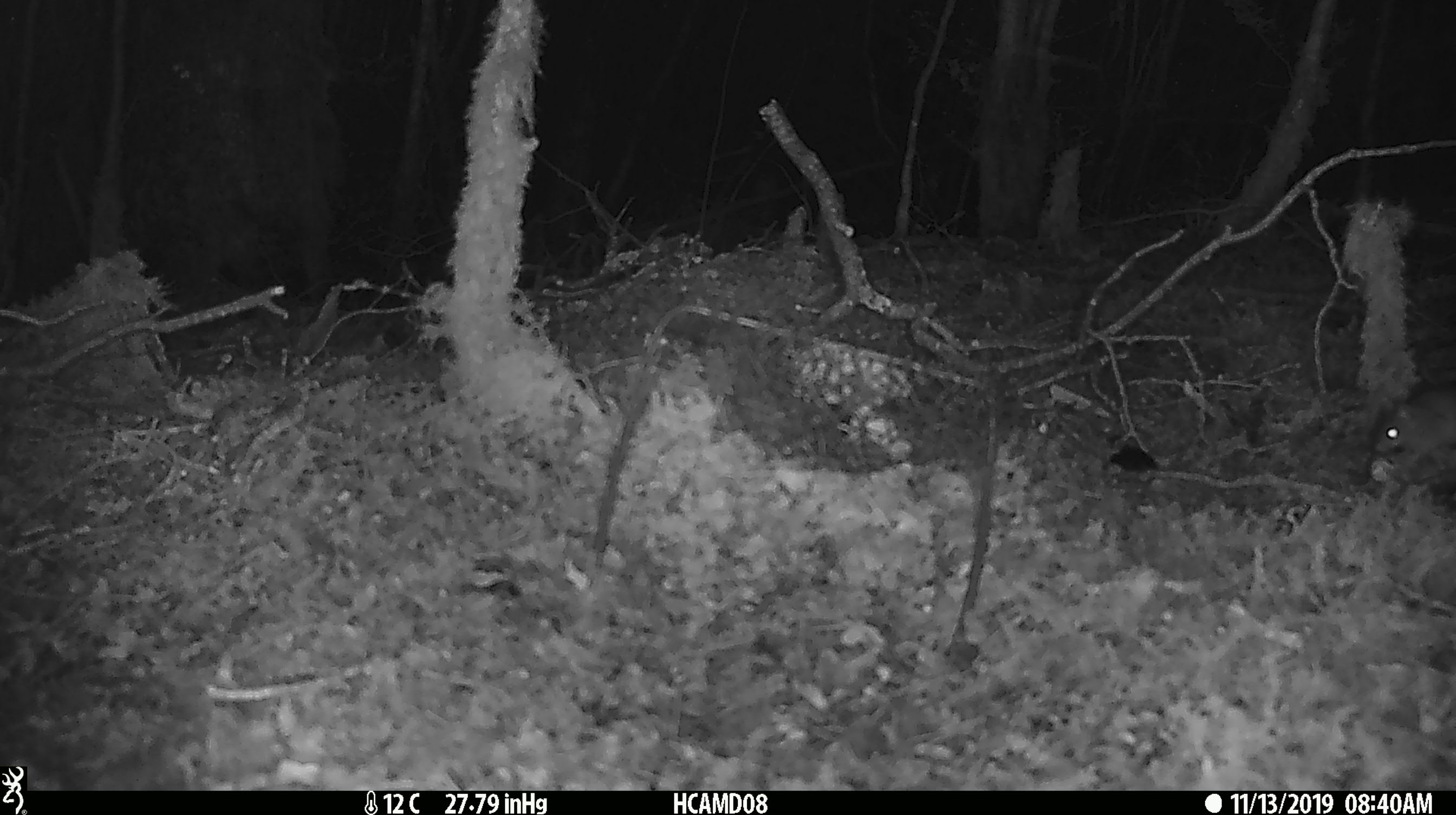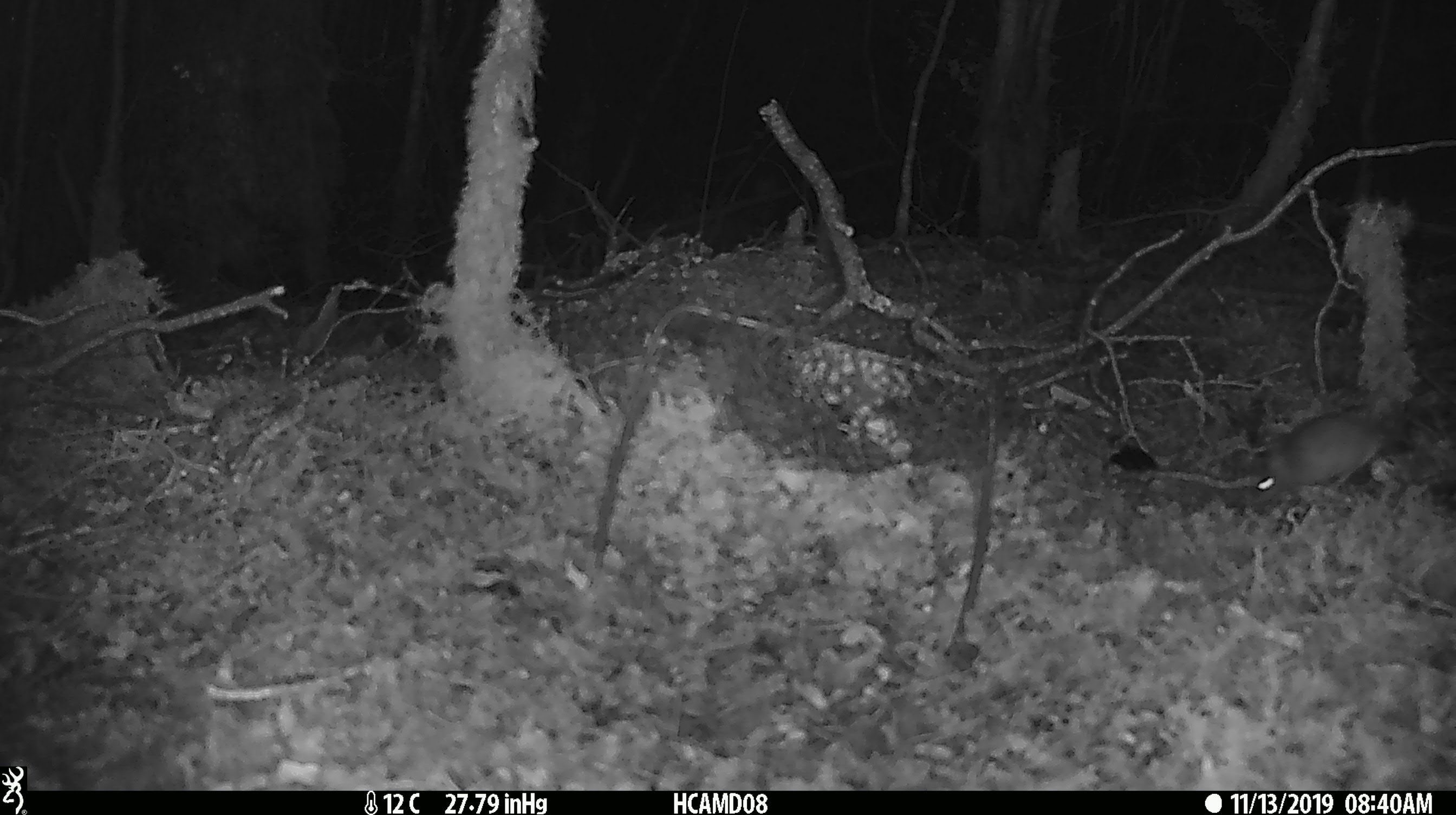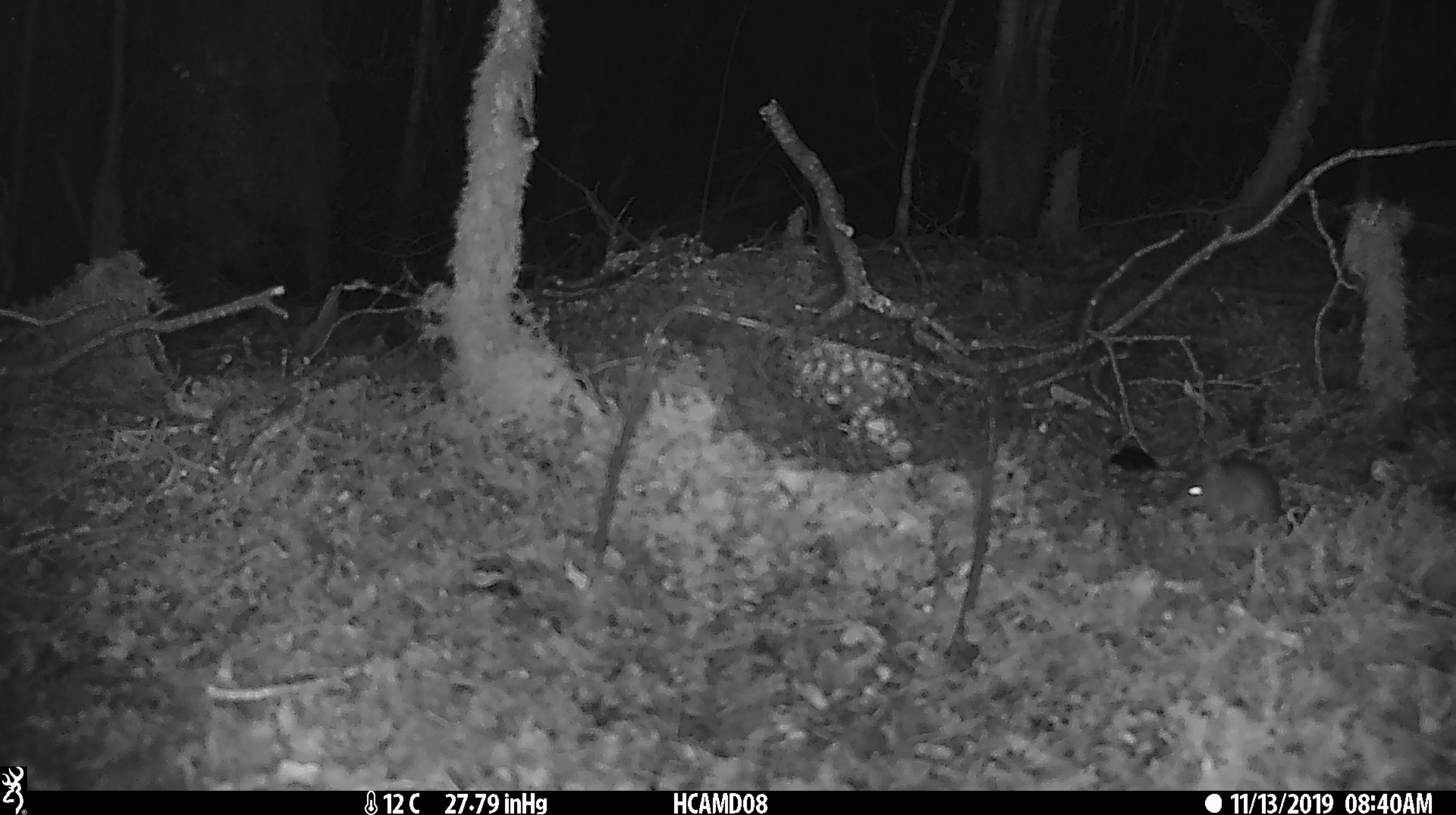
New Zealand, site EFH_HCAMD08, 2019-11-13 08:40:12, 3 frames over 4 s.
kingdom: Animalia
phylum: Chordata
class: Mammalia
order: Rodentia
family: Muridae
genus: Mus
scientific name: Mus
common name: mouse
Mouse (Mus).